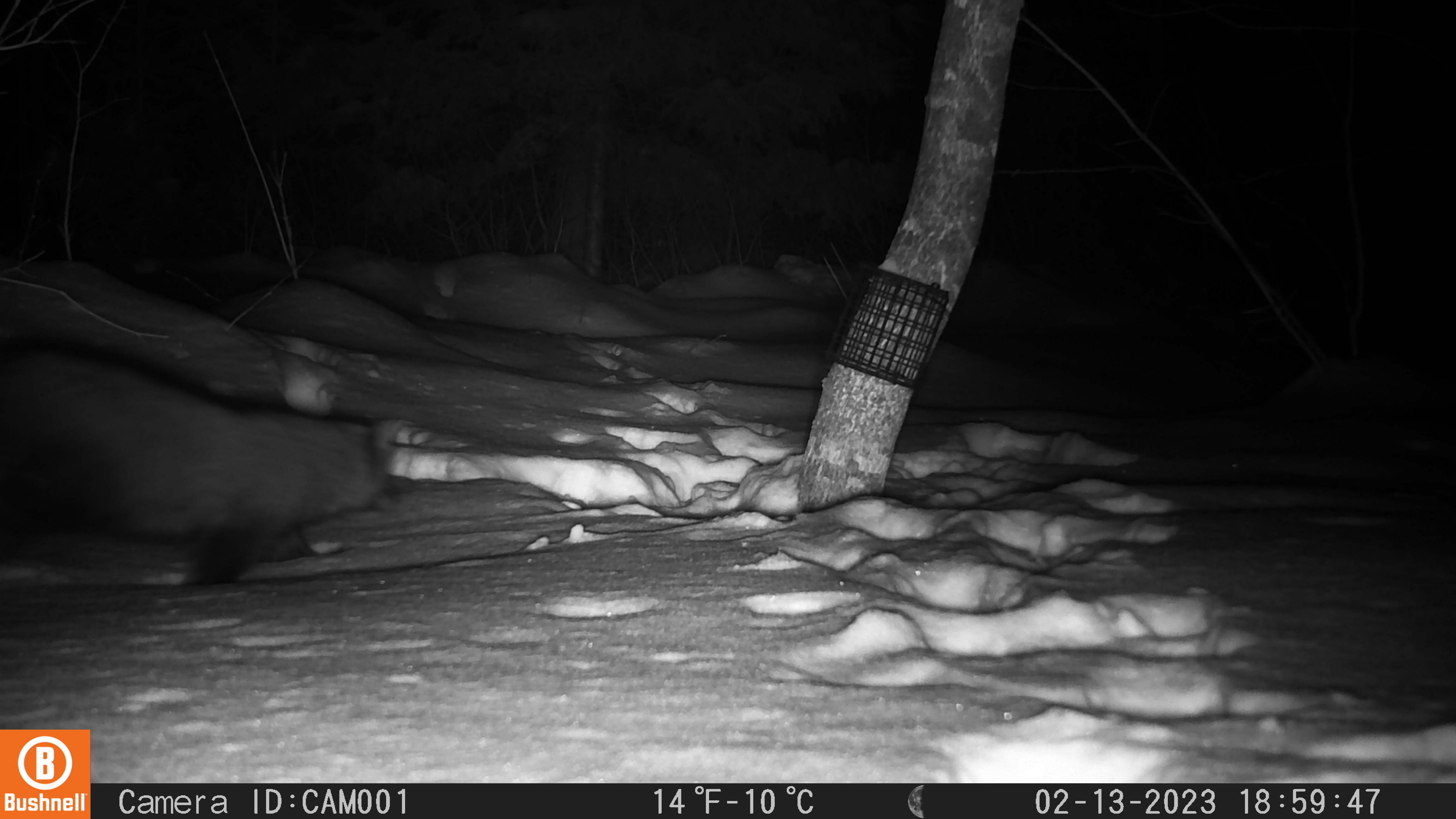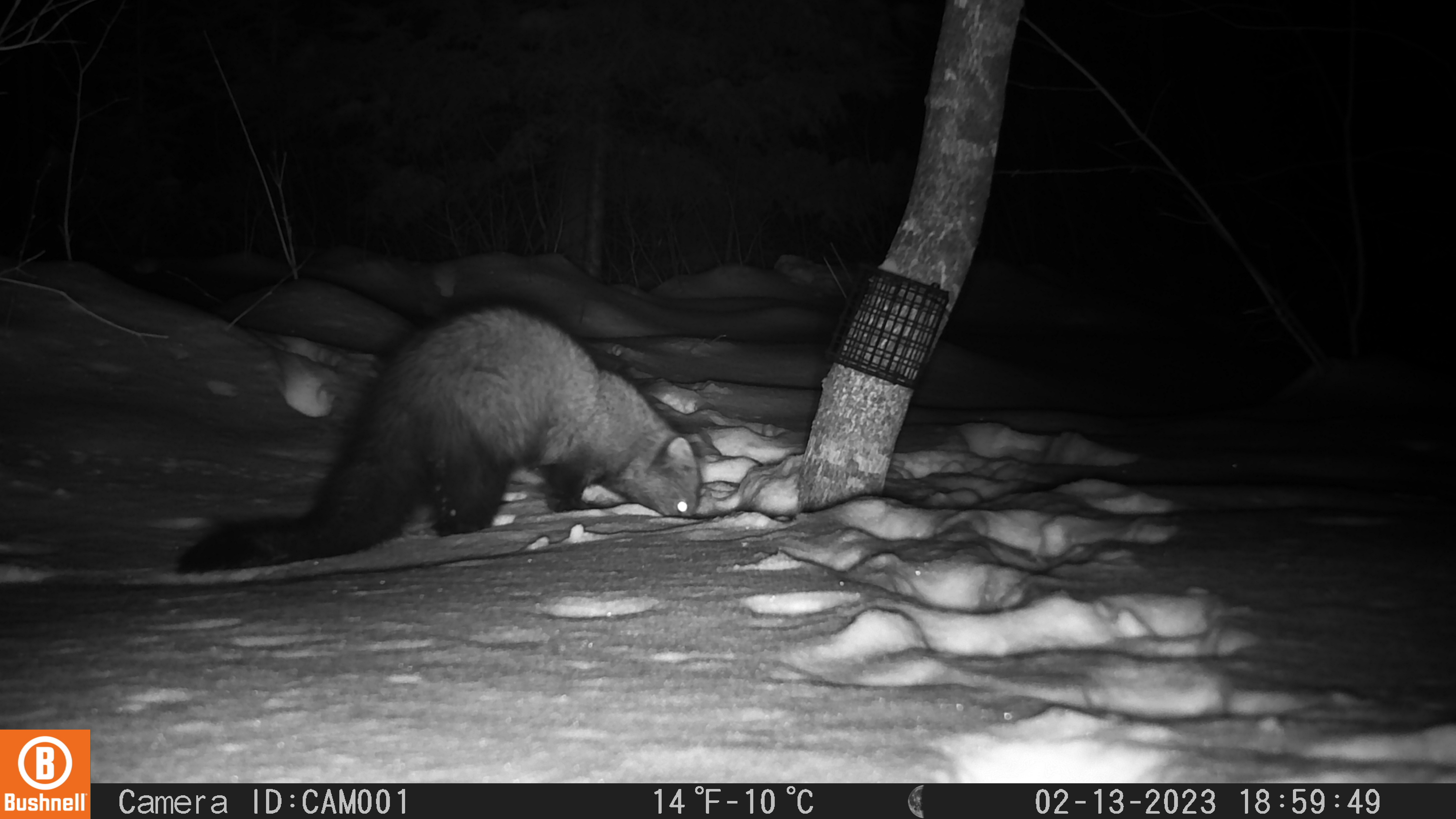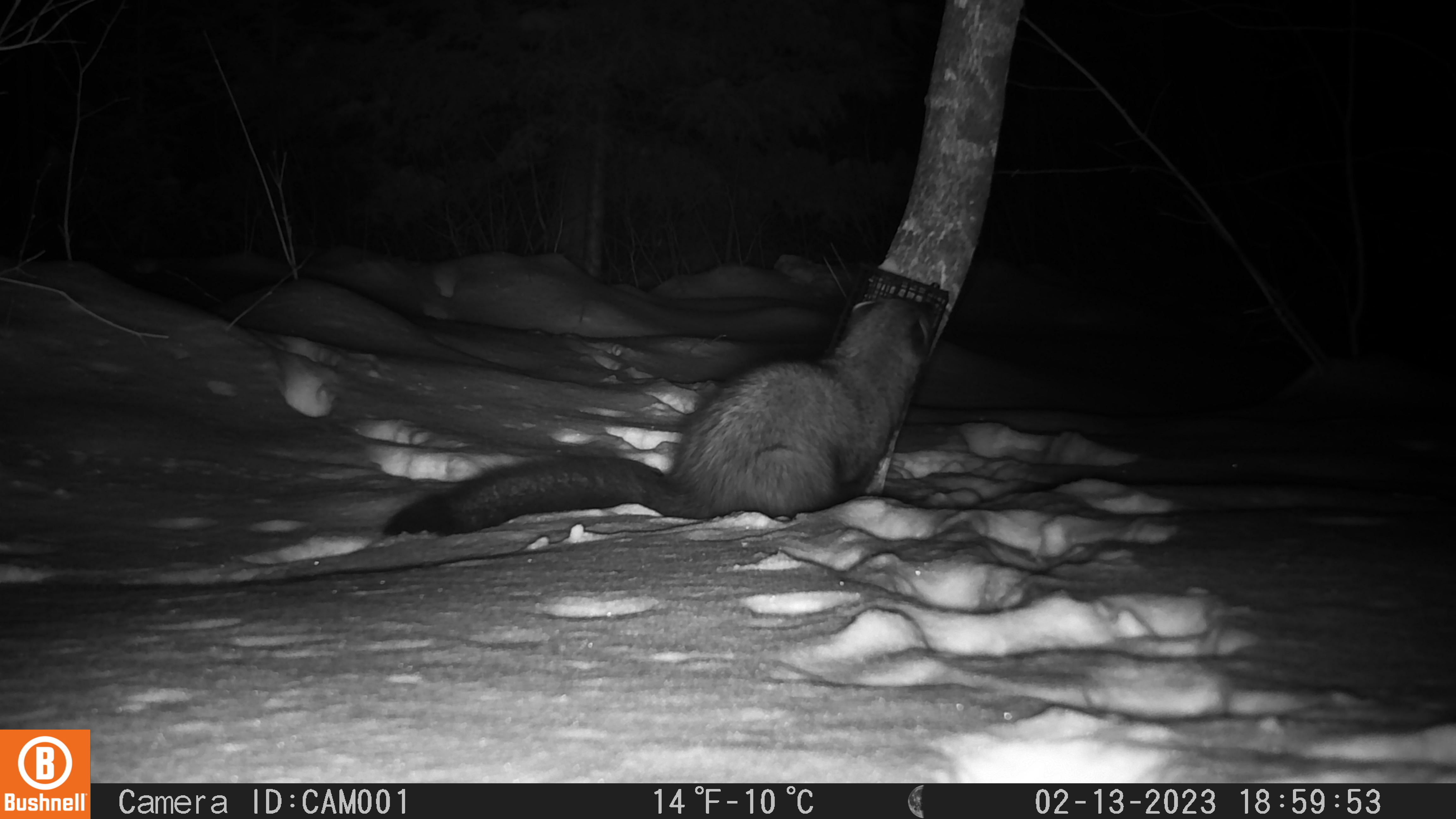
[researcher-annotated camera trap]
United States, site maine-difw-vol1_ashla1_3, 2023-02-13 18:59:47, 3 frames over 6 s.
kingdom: Animalia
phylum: Chordata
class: Mammalia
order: Carnivora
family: Mustelidae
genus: Pekania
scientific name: Pekania pennanti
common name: fisher